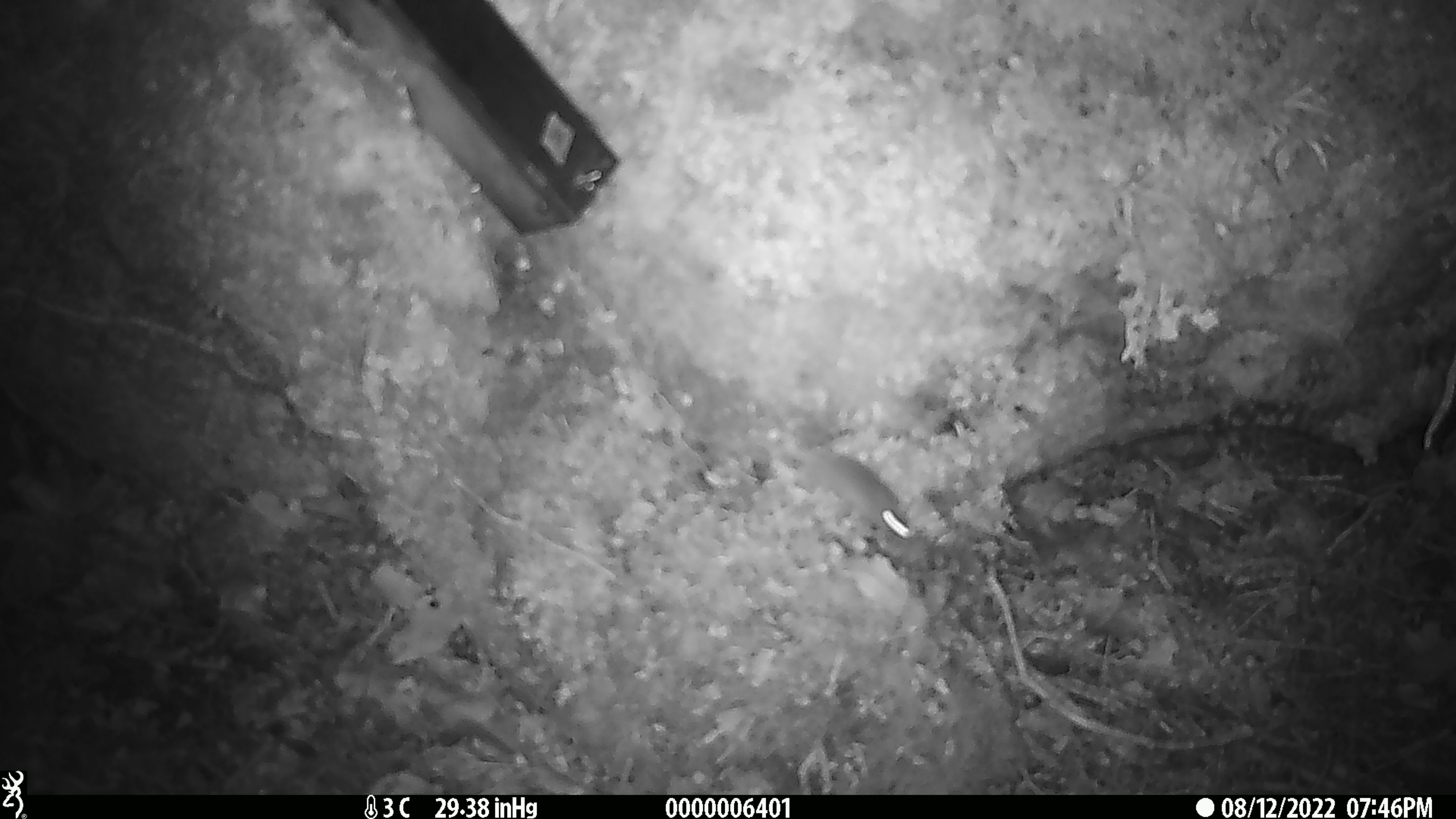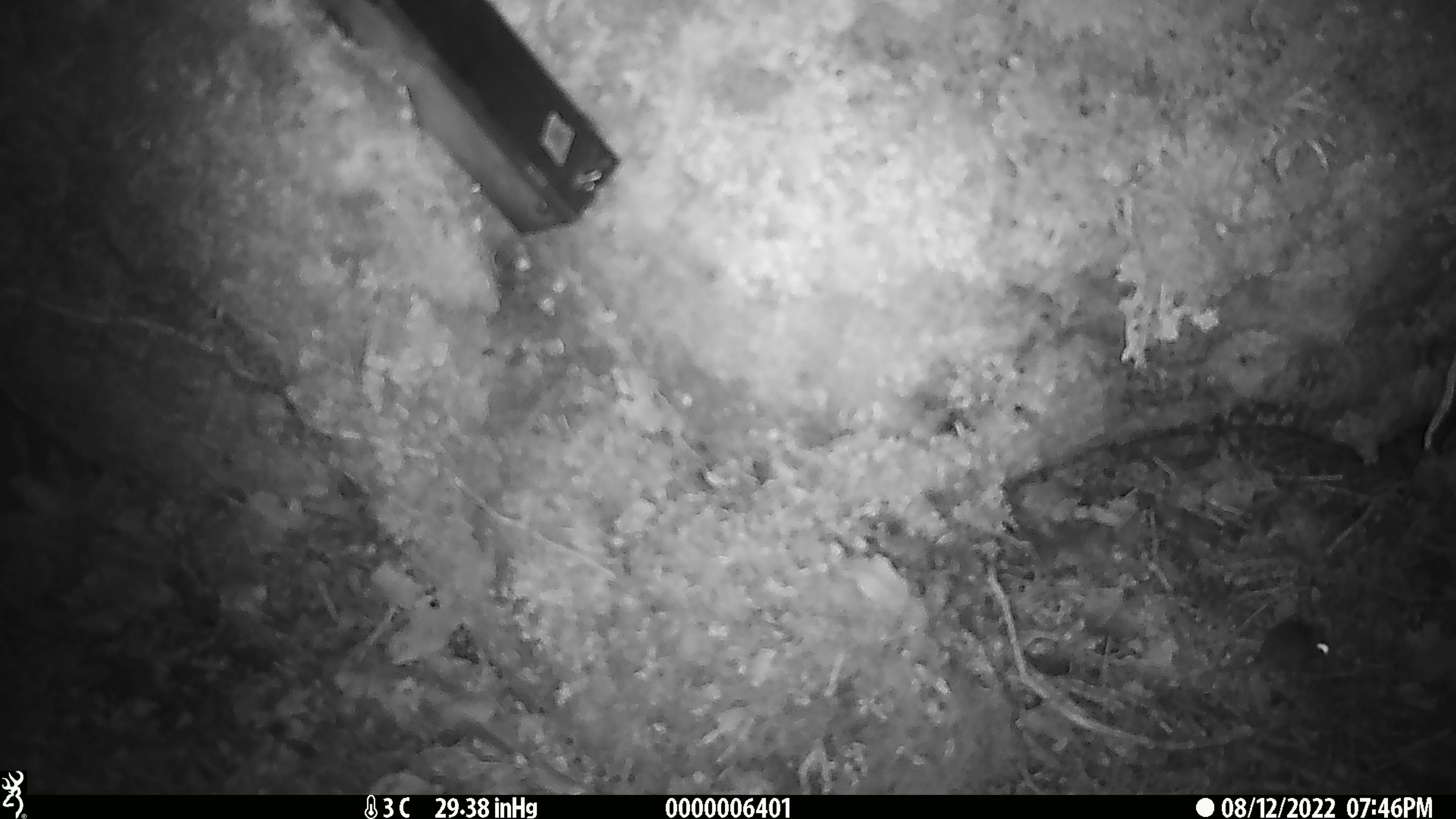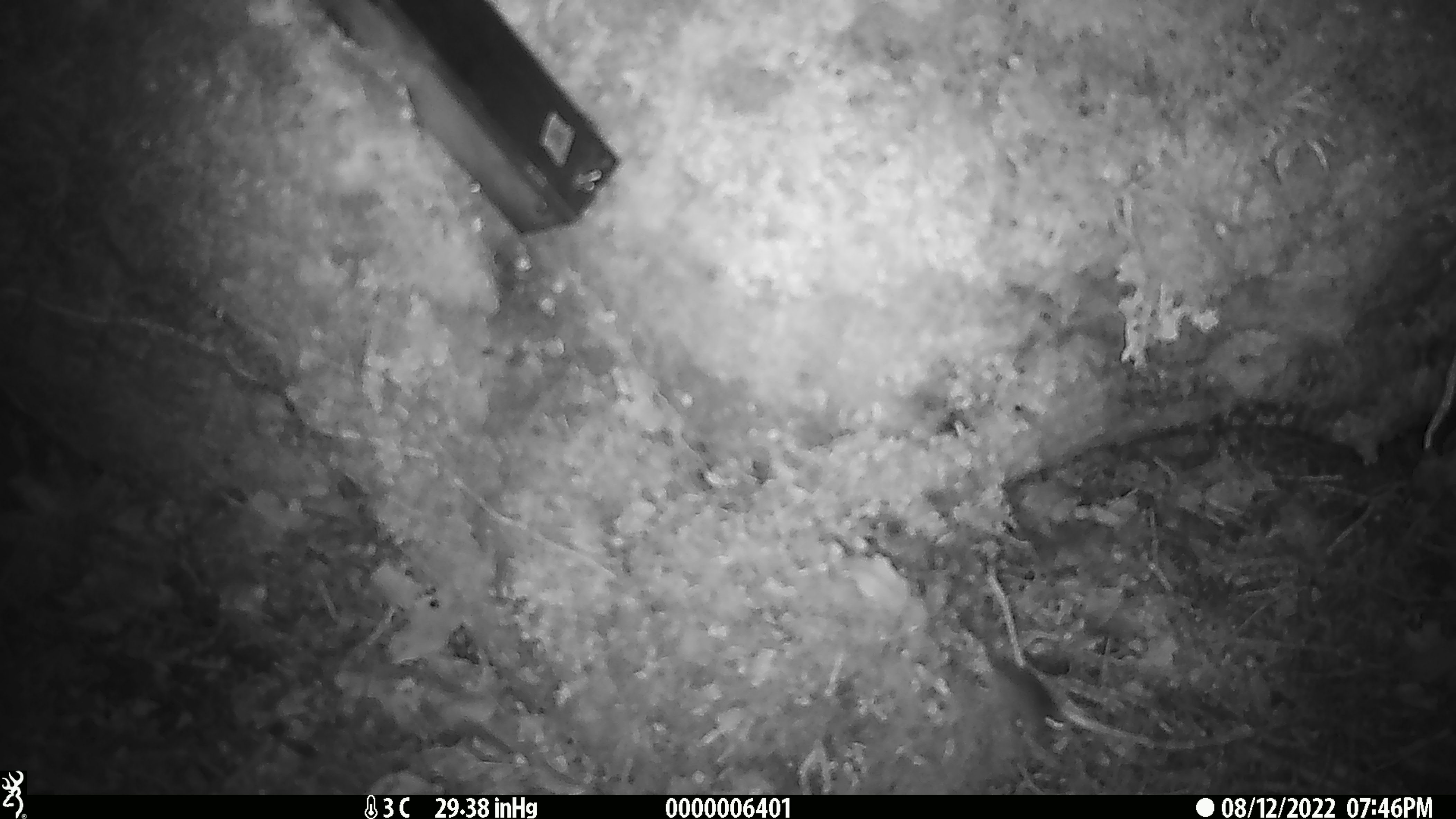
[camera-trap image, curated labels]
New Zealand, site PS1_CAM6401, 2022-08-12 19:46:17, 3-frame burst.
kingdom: Animalia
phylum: Chordata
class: Mammalia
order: Rodentia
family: Muridae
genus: Mus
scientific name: Mus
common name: mouse